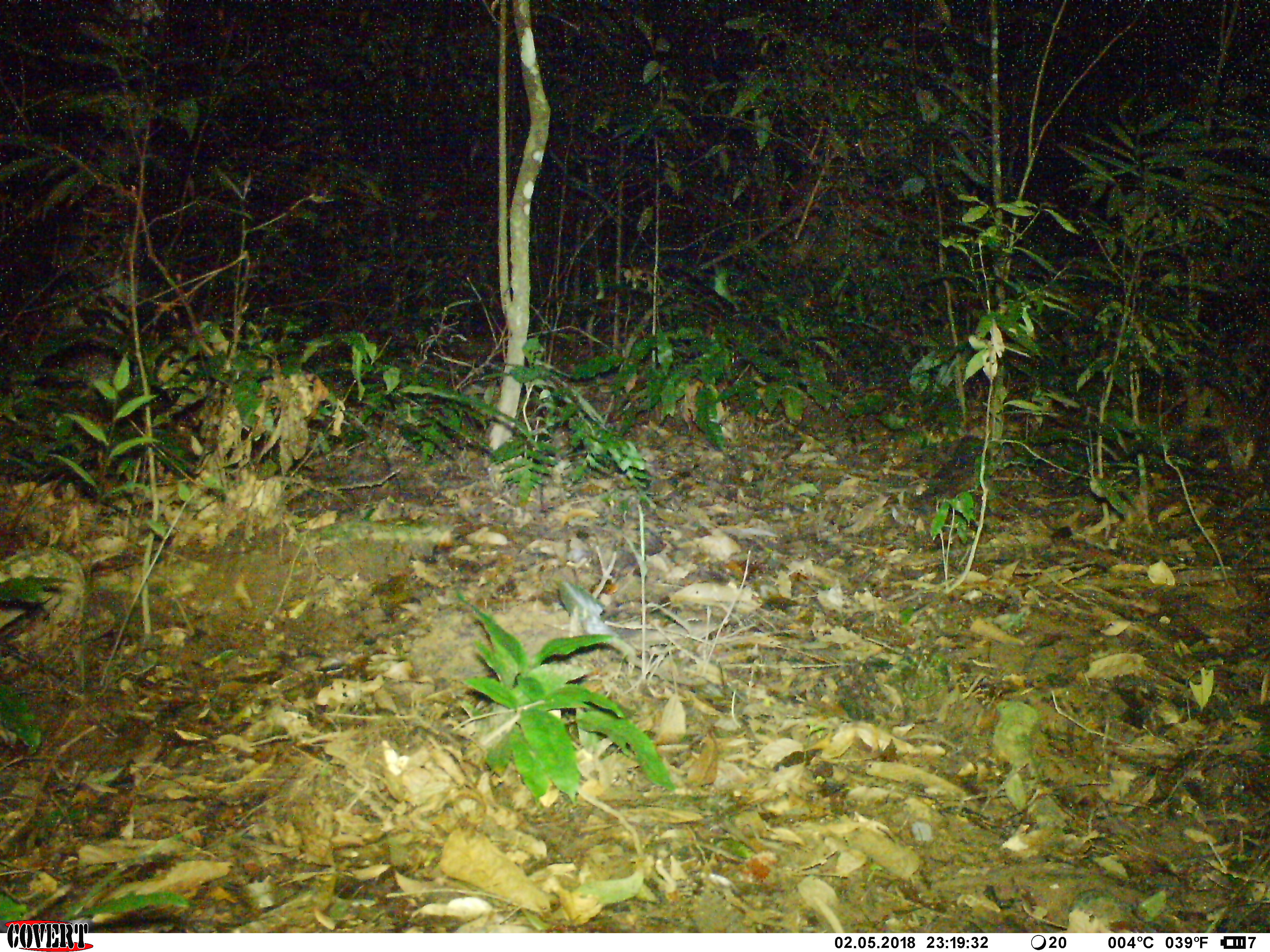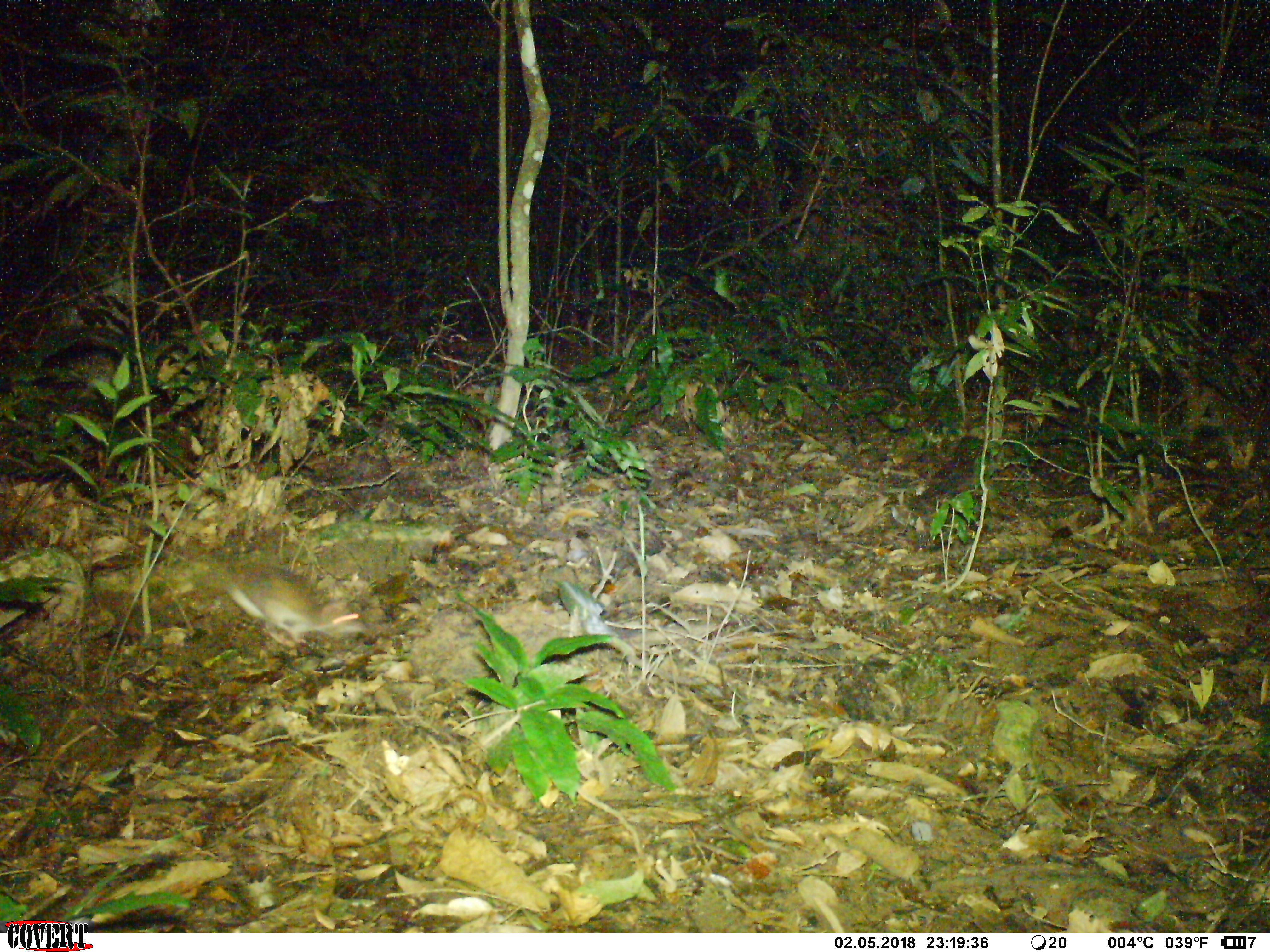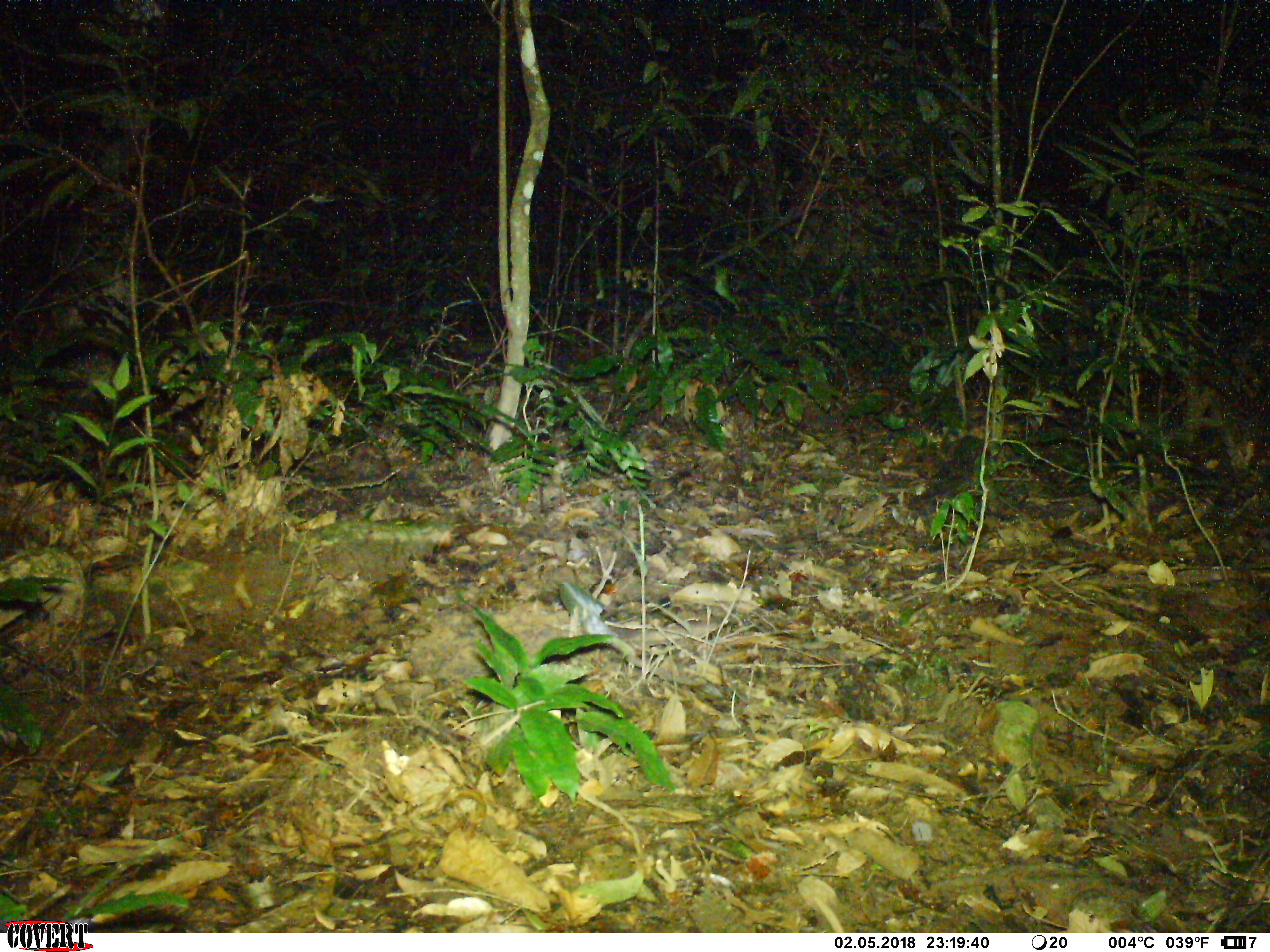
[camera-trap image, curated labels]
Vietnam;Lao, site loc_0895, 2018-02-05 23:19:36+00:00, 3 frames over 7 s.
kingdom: Animalia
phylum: Chordata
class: Mammalia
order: Rodentia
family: Muridae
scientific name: Muridae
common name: old-world mice and rats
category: unidentified murid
Unidentified murid (old-world mice and rats) (Muridae). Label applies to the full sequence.